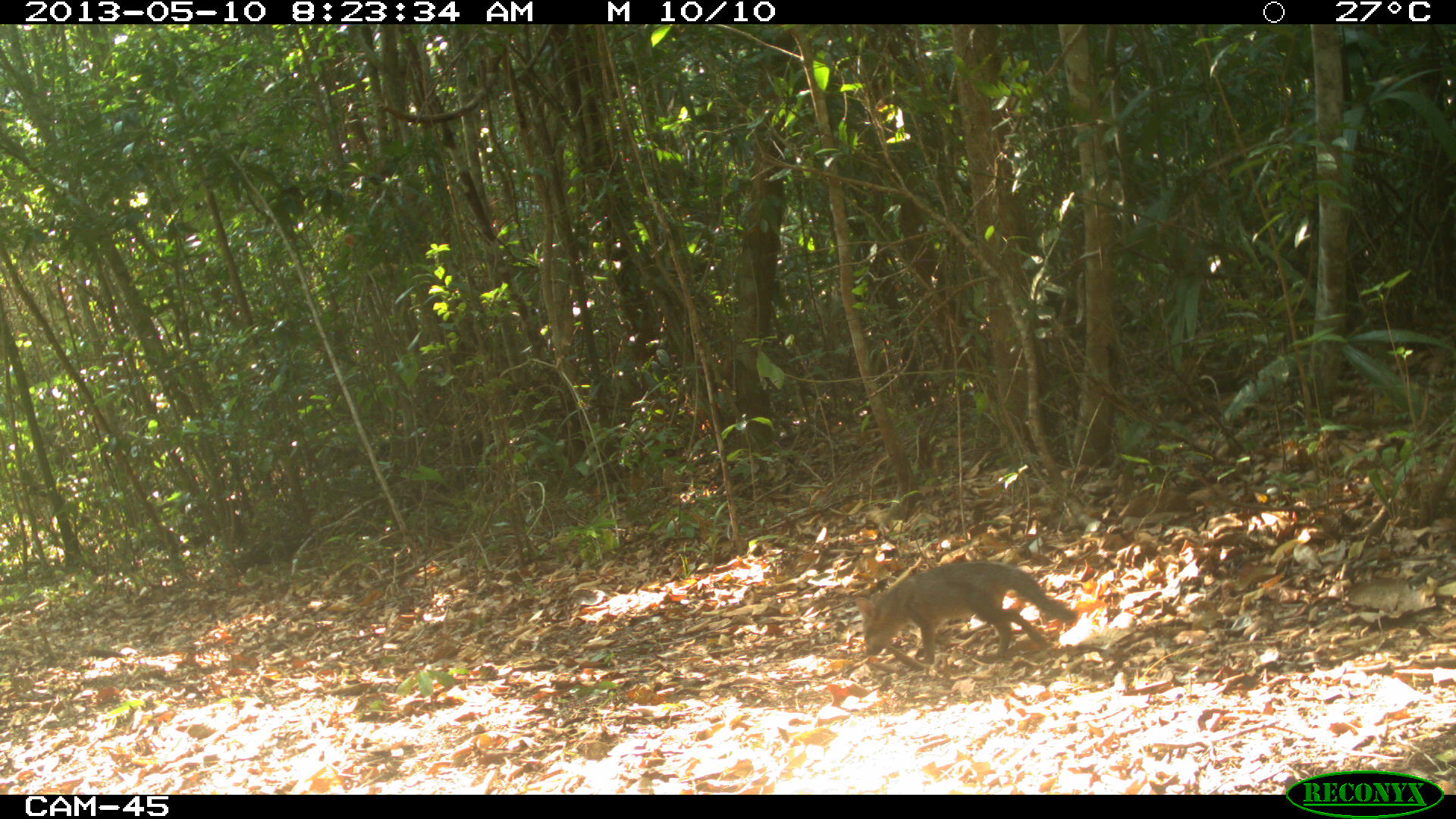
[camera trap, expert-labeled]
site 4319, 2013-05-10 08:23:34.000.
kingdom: Animalia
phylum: Chordata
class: Mammalia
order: Carnivora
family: Canidae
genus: Urocyon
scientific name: Urocyon cinereoargenteus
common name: gray fox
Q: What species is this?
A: Urocyon cinereoargenteus (gray fox).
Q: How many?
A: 1.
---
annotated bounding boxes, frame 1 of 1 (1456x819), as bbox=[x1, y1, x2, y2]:
urocyon cinereoargenteus: bbox=[855, 561, 1076, 664]